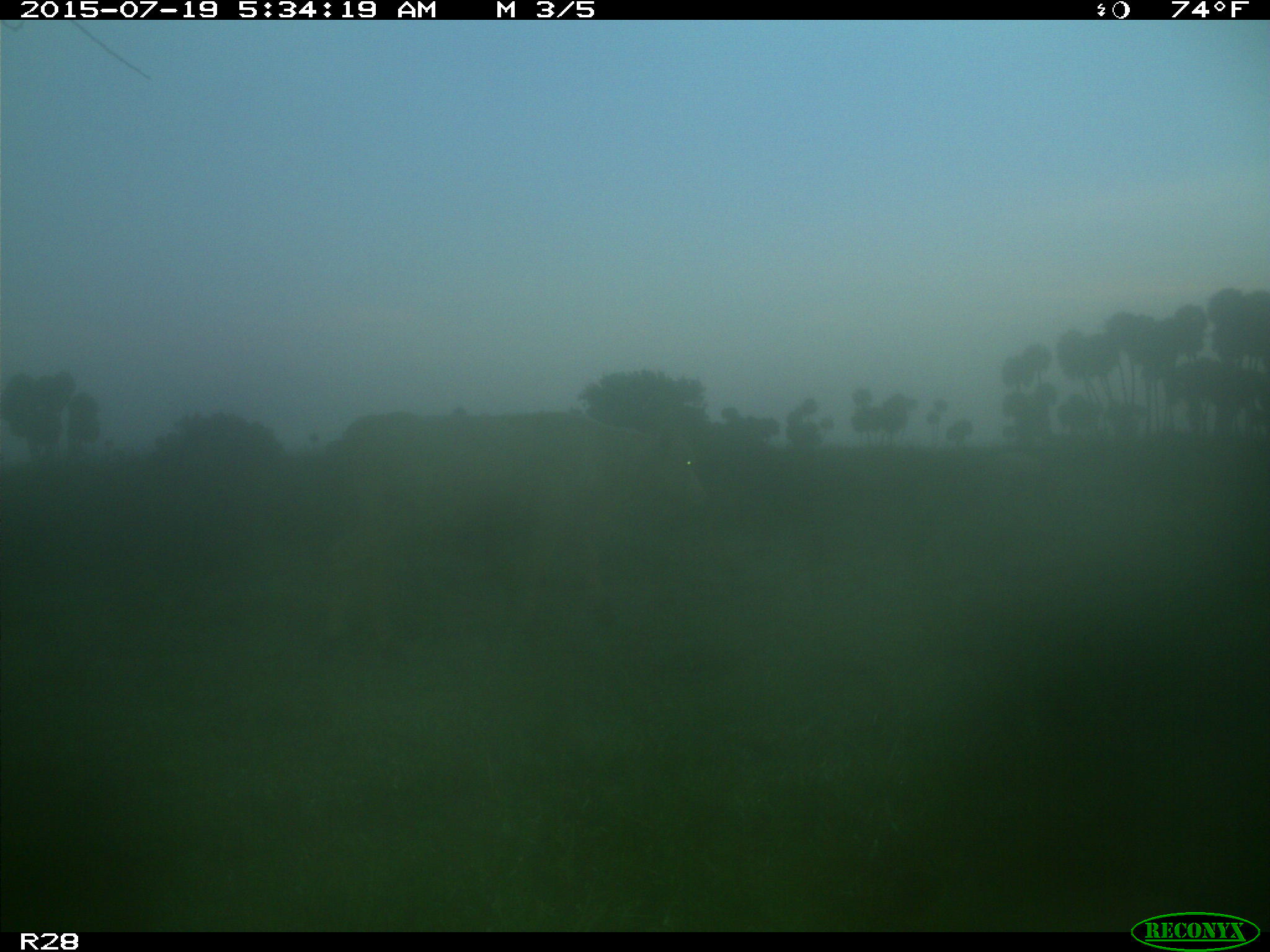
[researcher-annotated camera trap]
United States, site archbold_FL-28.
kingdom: Animalia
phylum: Chordata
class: Mammalia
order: Artiodactyla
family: Bovidae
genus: Bos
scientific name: Bos taurus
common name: domestic cow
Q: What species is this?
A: Bos taurus (domestic cow).